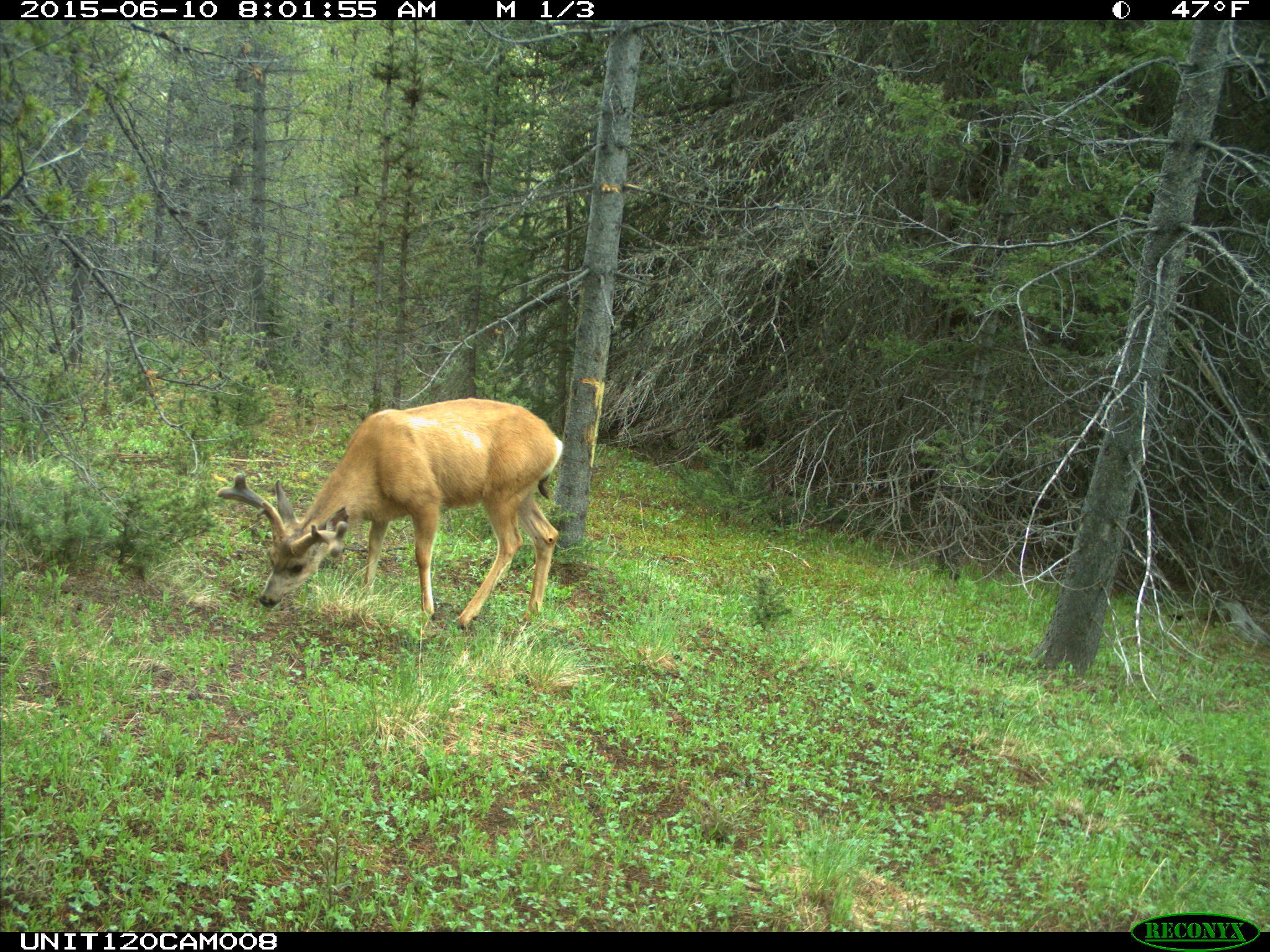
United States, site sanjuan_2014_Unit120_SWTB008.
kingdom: Animalia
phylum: Chordata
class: Mammalia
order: Artiodactyla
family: Cervidae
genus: Odocoileus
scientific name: Odocoileus hemionus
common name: mule deer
Odocoileus hemionus (mule deer).